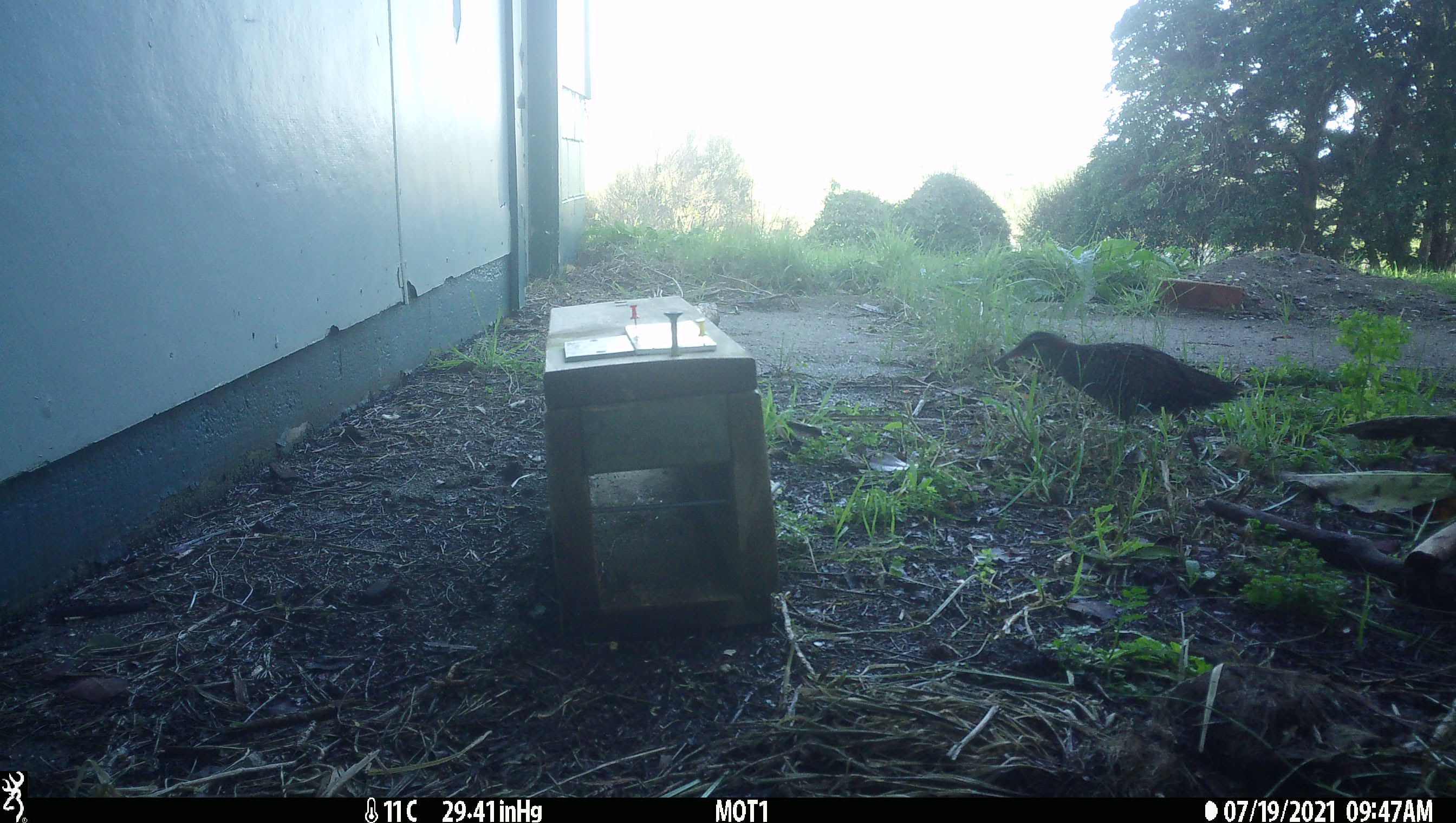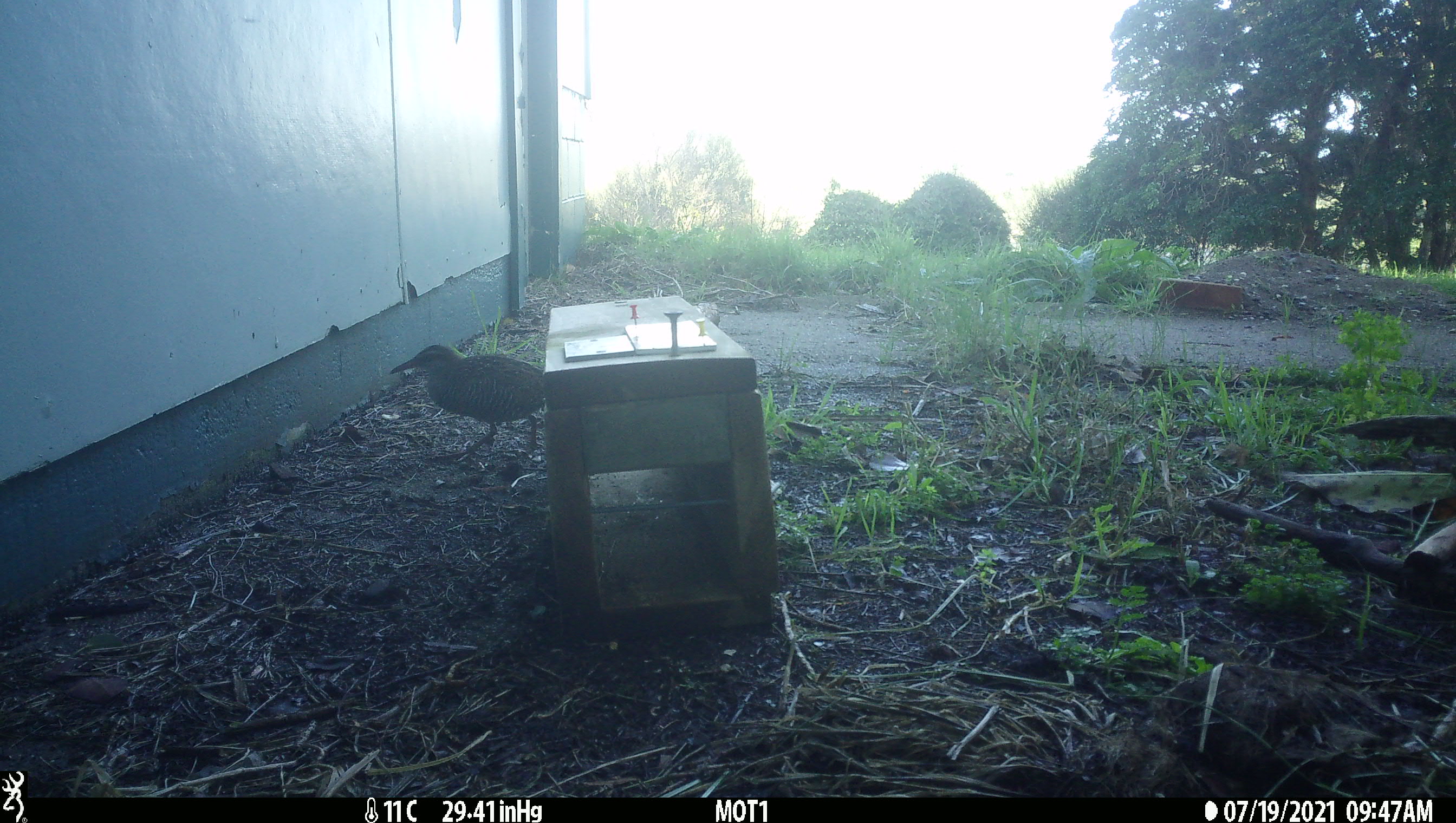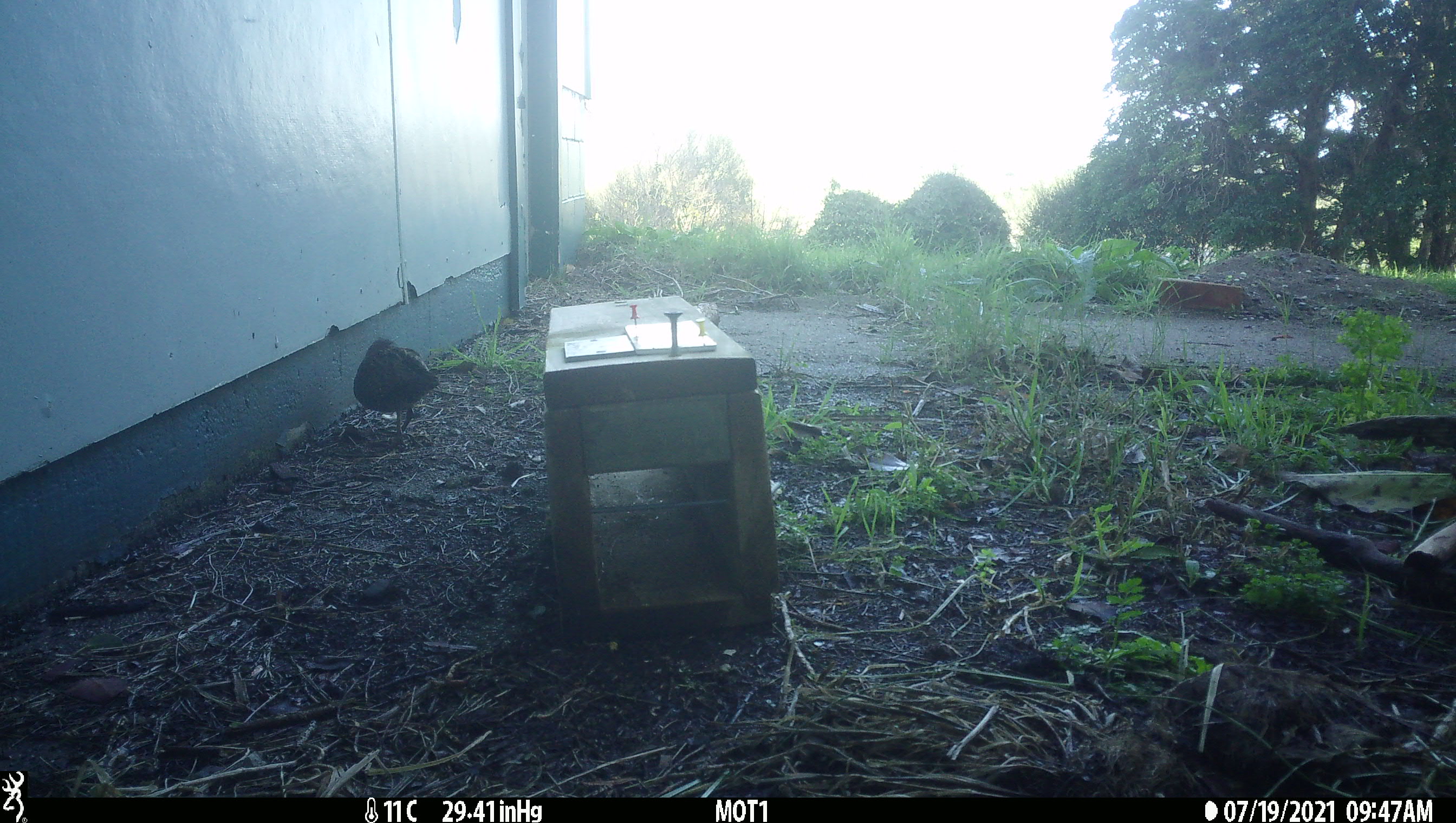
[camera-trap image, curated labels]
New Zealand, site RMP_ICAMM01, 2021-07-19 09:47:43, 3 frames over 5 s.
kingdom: Animalia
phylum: Chordata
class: Aves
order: Gruiformes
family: Rallidae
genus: Gallirallus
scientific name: Gallirallus philippensis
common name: buff-banded rail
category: banded rail